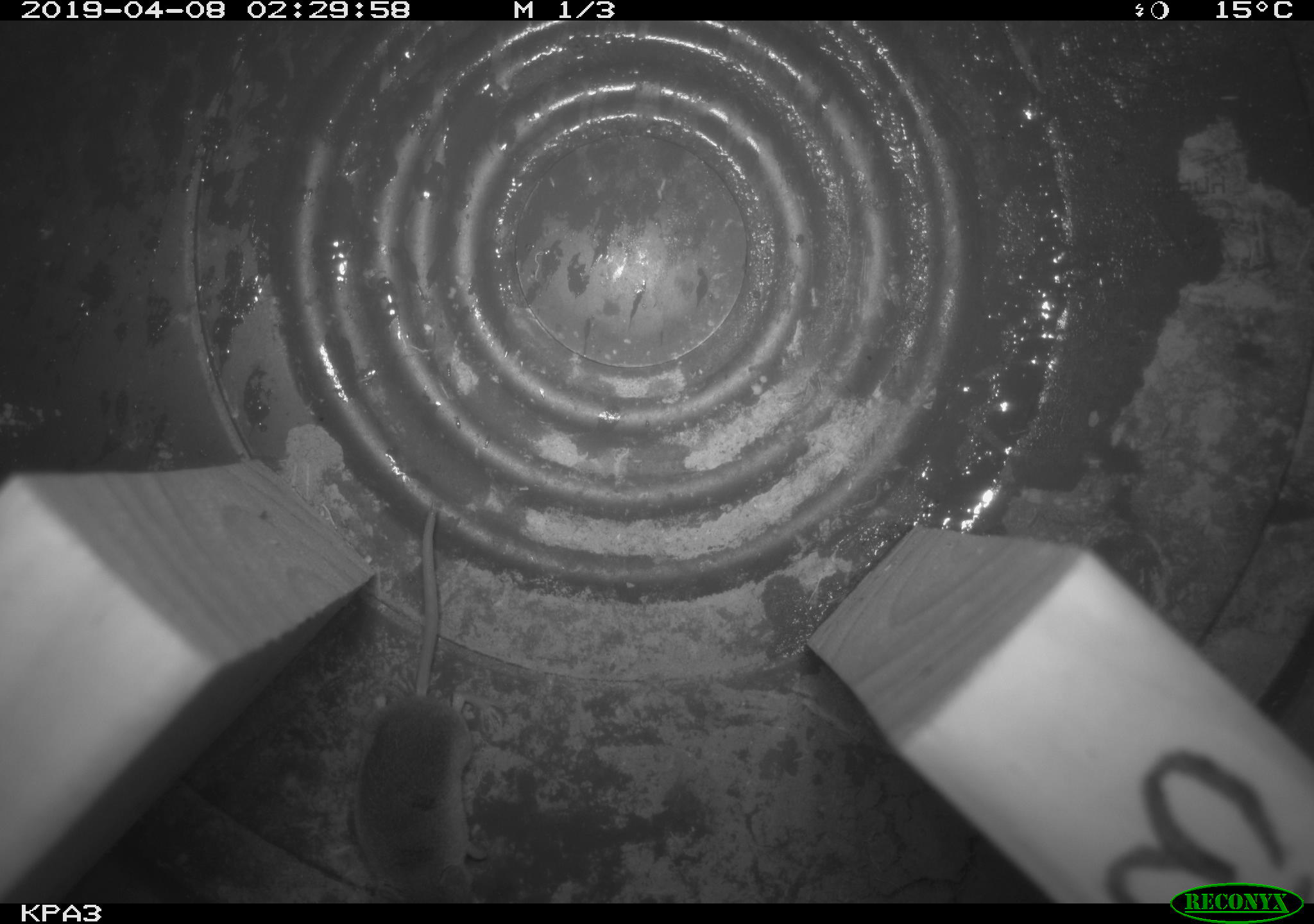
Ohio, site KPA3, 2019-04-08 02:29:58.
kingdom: Animalia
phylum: Chordata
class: Mammalia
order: Eulipotyphla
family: Soricidae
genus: Sorex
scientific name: Sorex cinereus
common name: masked shrew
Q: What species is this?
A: Masked shrew (Sorex cinereus).